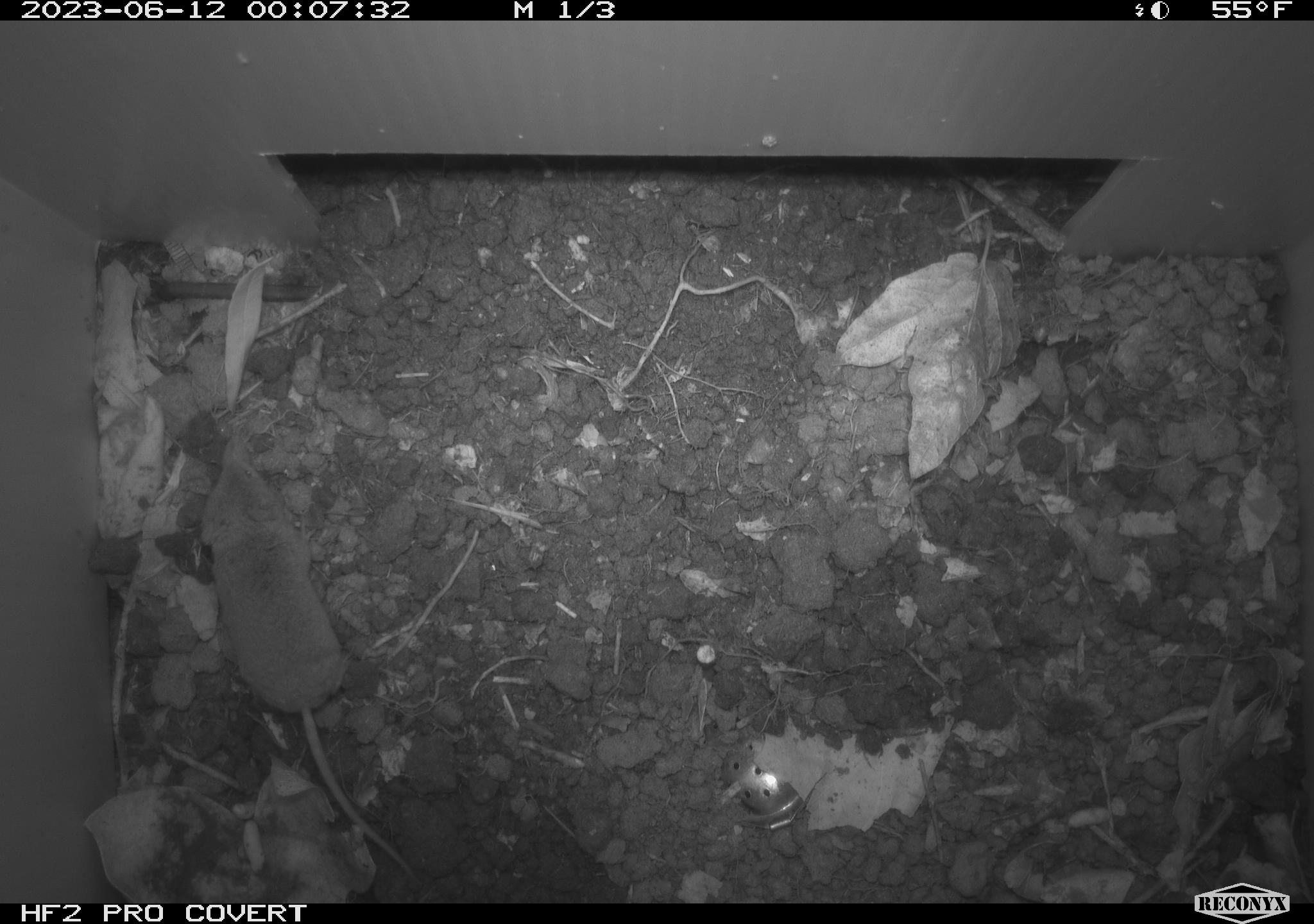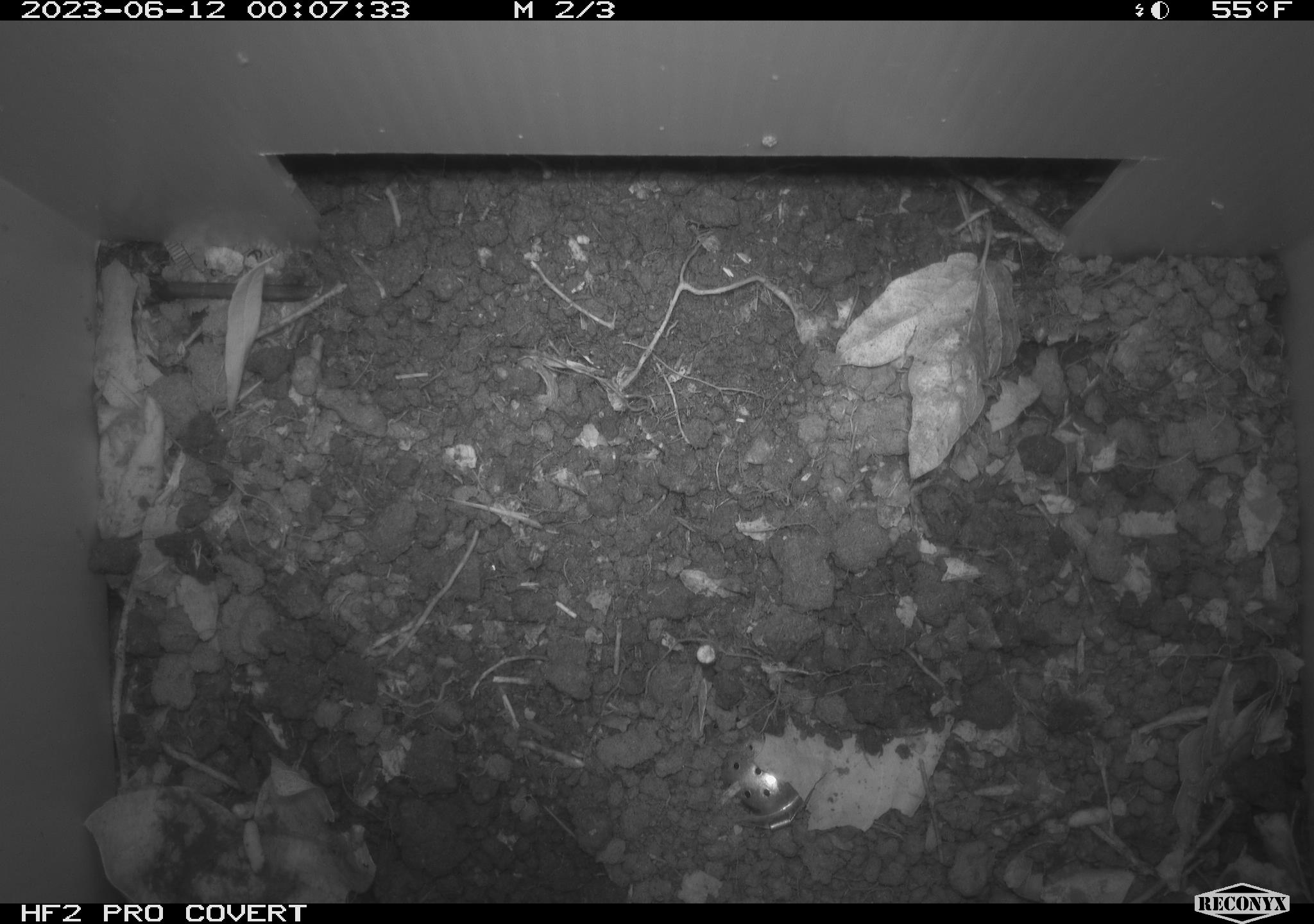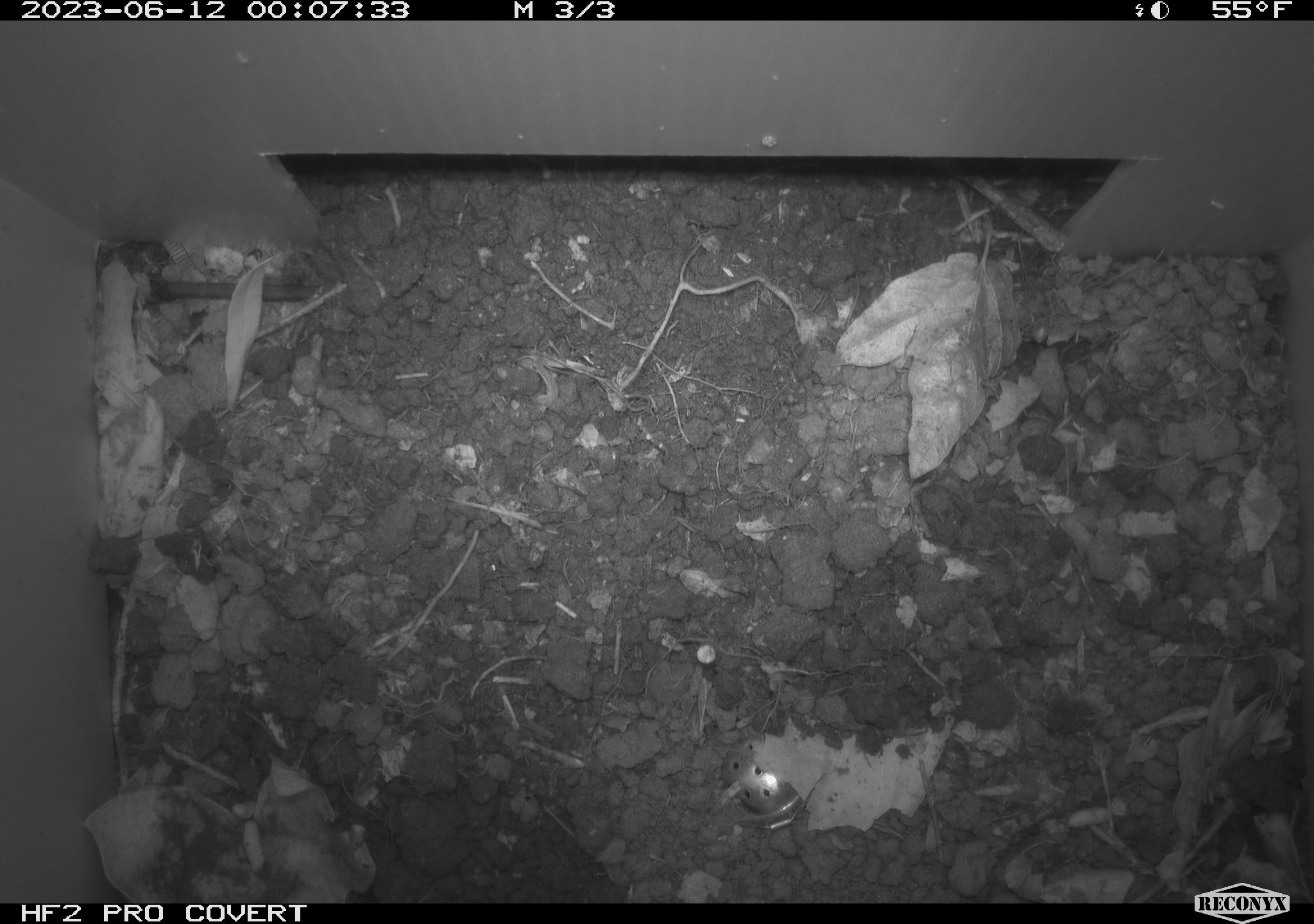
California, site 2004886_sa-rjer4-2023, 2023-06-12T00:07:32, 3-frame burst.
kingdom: Animalia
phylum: Chordata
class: Mammalia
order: Eulipotyphla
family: Soricidae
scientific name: Soricidae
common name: shrews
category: soricidae family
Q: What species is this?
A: Soricidae family (shrews) (Soricidae).